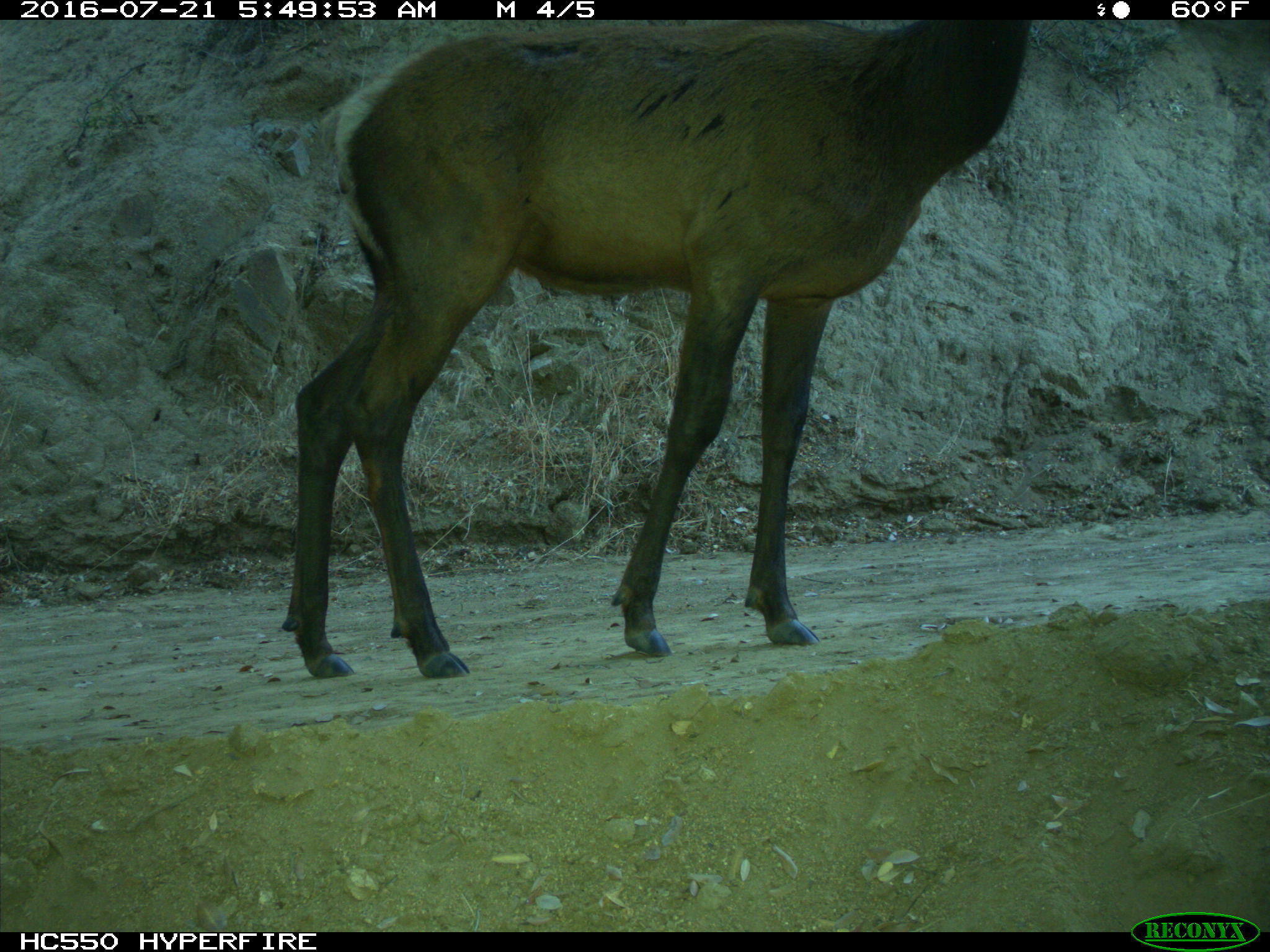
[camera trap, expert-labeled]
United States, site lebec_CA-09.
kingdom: Animalia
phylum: Chordata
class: Mammalia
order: Artiodactyla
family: Cervidae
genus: Cervus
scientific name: Cervus canadensis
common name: elk